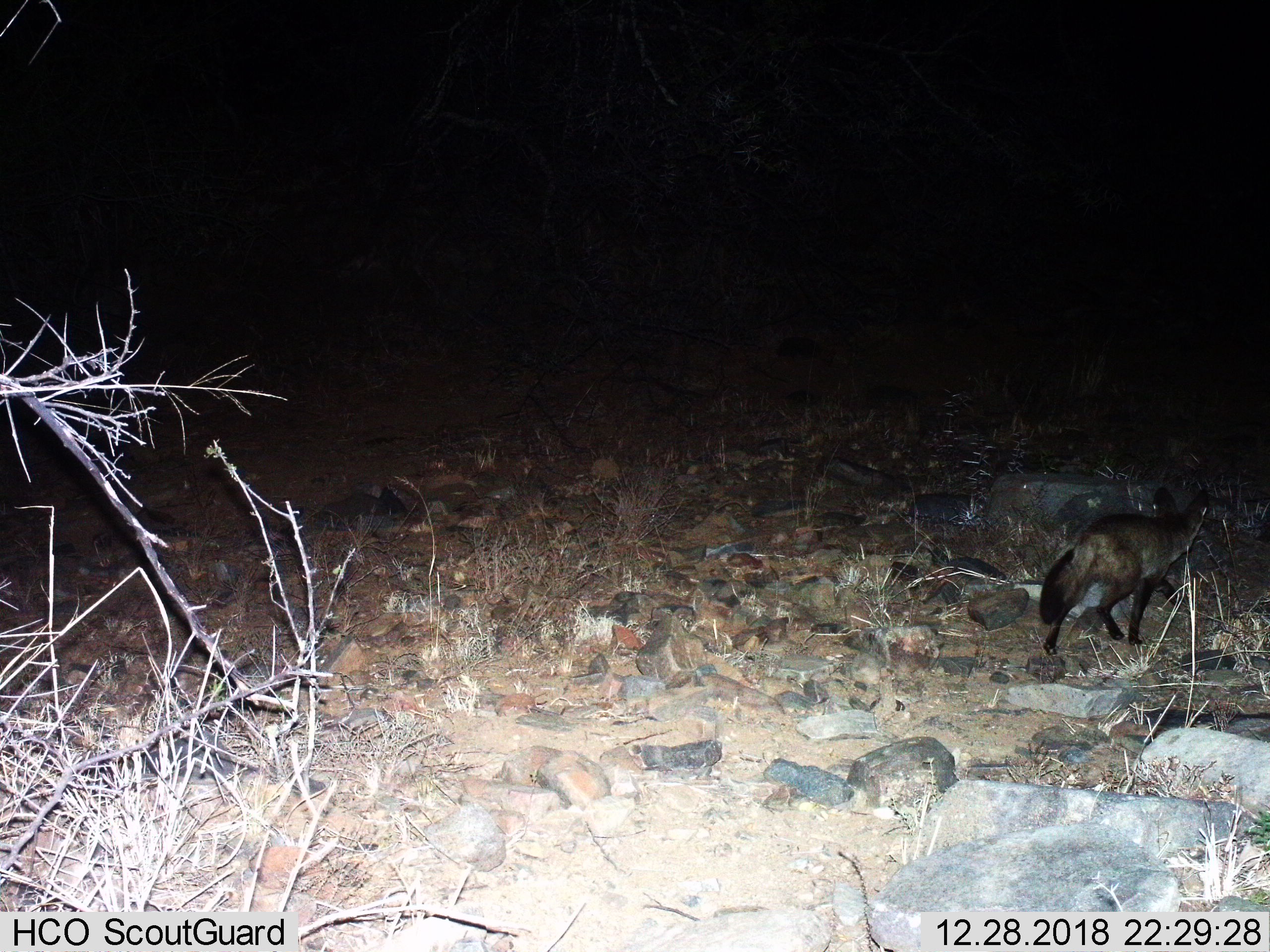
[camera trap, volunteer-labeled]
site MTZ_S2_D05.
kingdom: Animalia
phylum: Chordata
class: Mammalia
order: Carnivora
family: Canidae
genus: Otocyon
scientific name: Otocyon megalotis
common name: bat-eared fox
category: foxbateared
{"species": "foxbateared (bat-eared fox) (Otocyon megalotis)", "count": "1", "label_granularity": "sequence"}